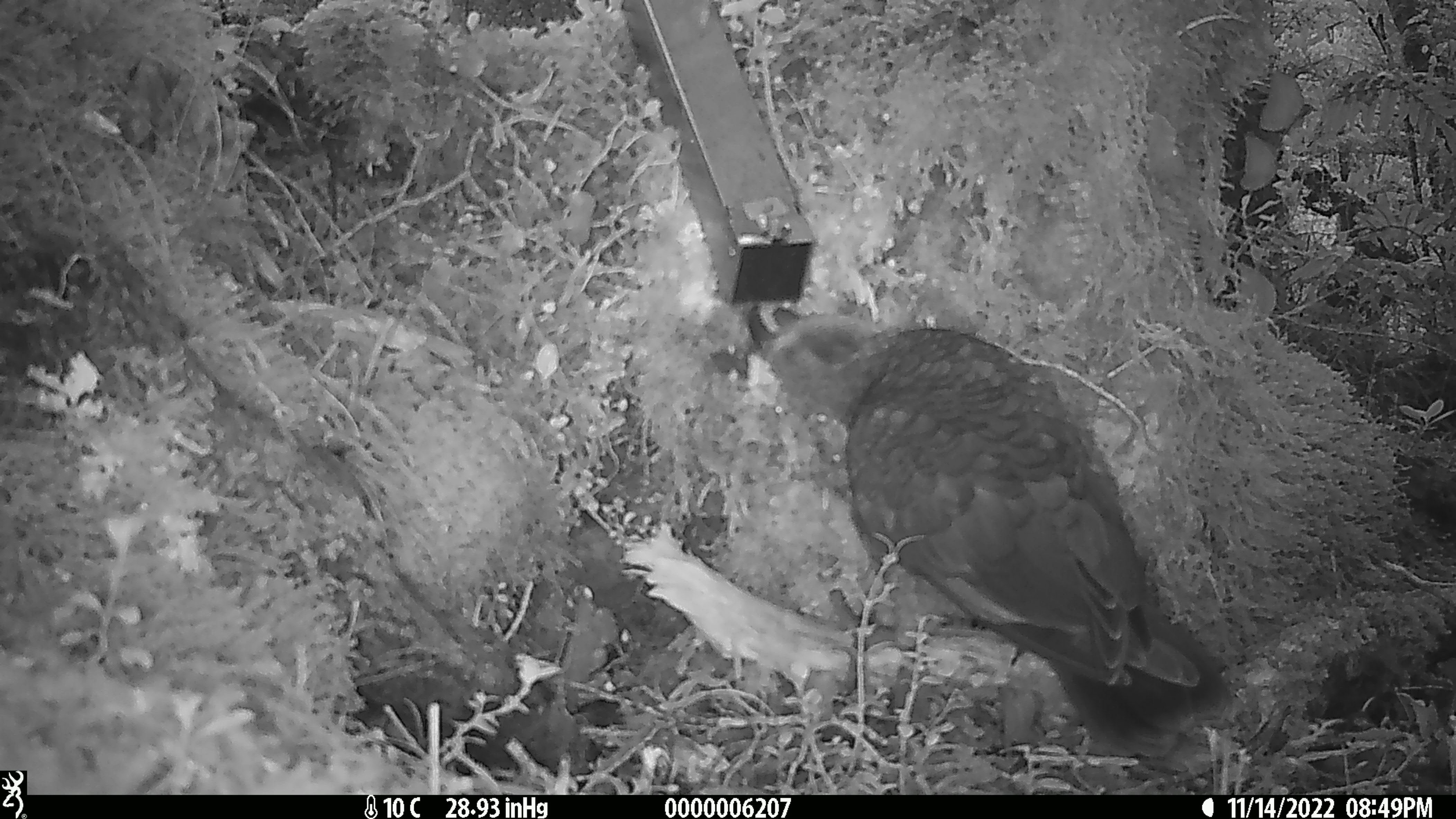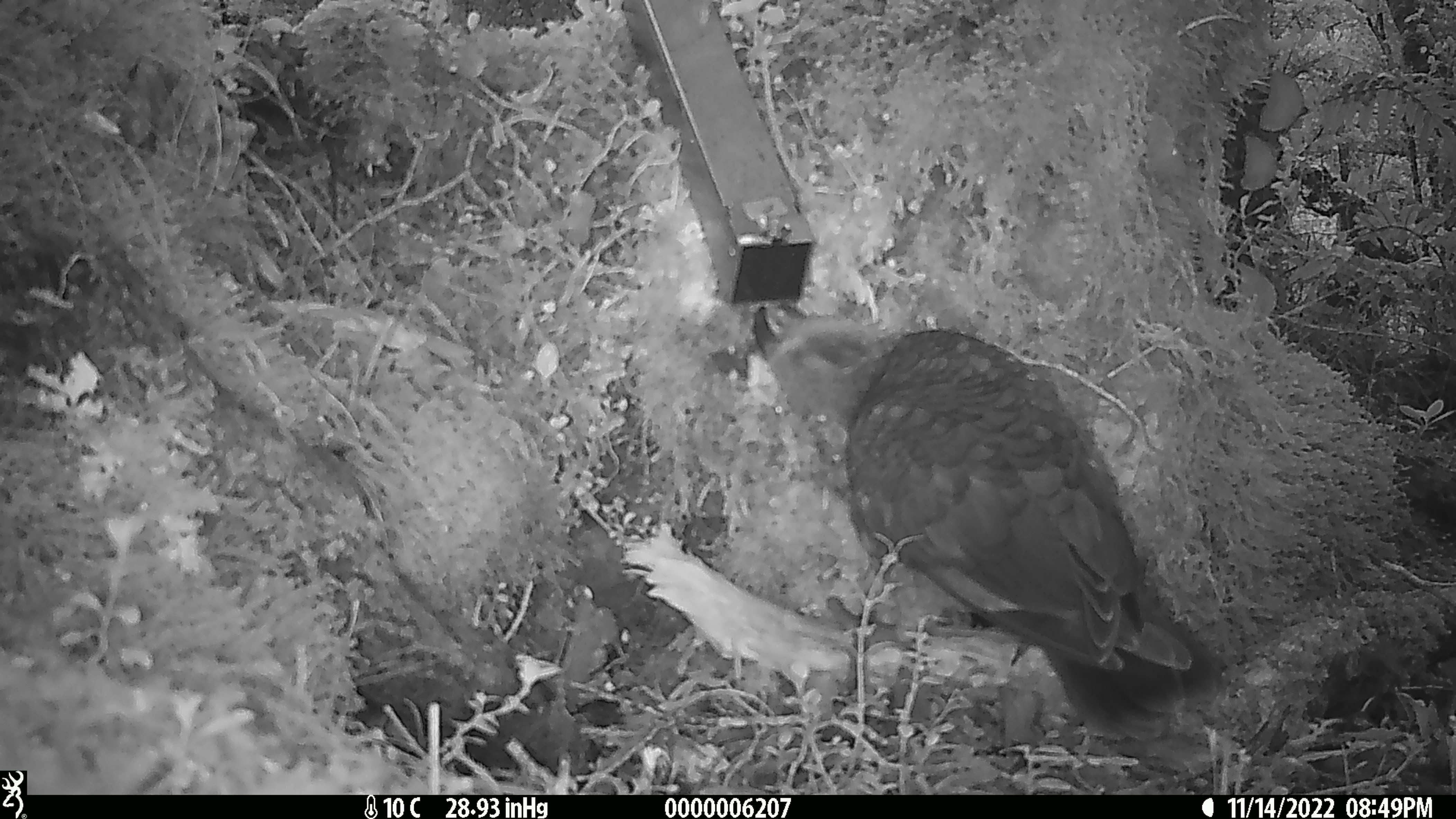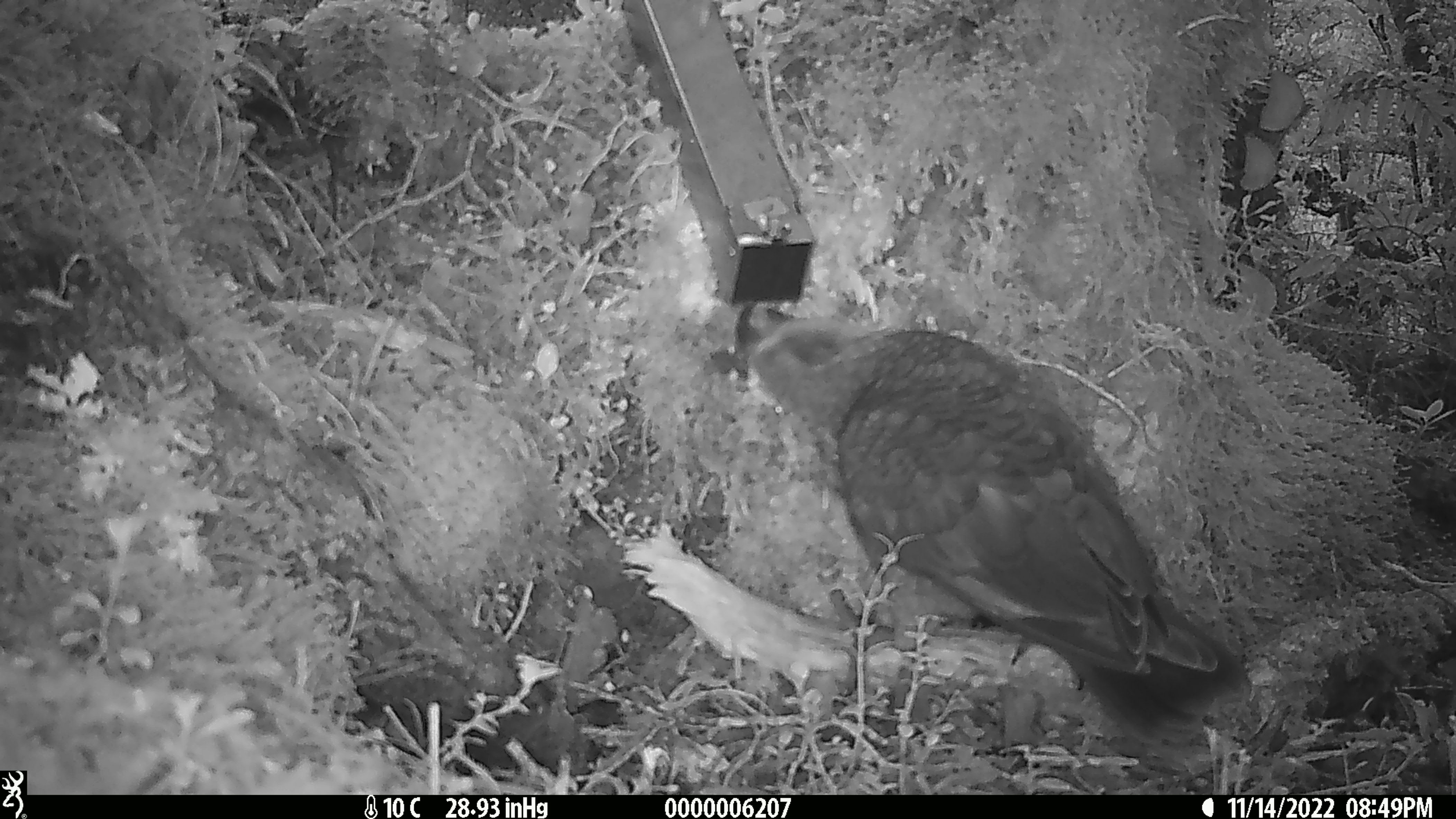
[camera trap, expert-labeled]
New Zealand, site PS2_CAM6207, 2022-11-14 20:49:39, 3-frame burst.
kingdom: Animalia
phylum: Chordata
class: Aves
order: Psittaciformes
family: Strigopidae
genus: Nestor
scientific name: Nestor notabilis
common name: kea